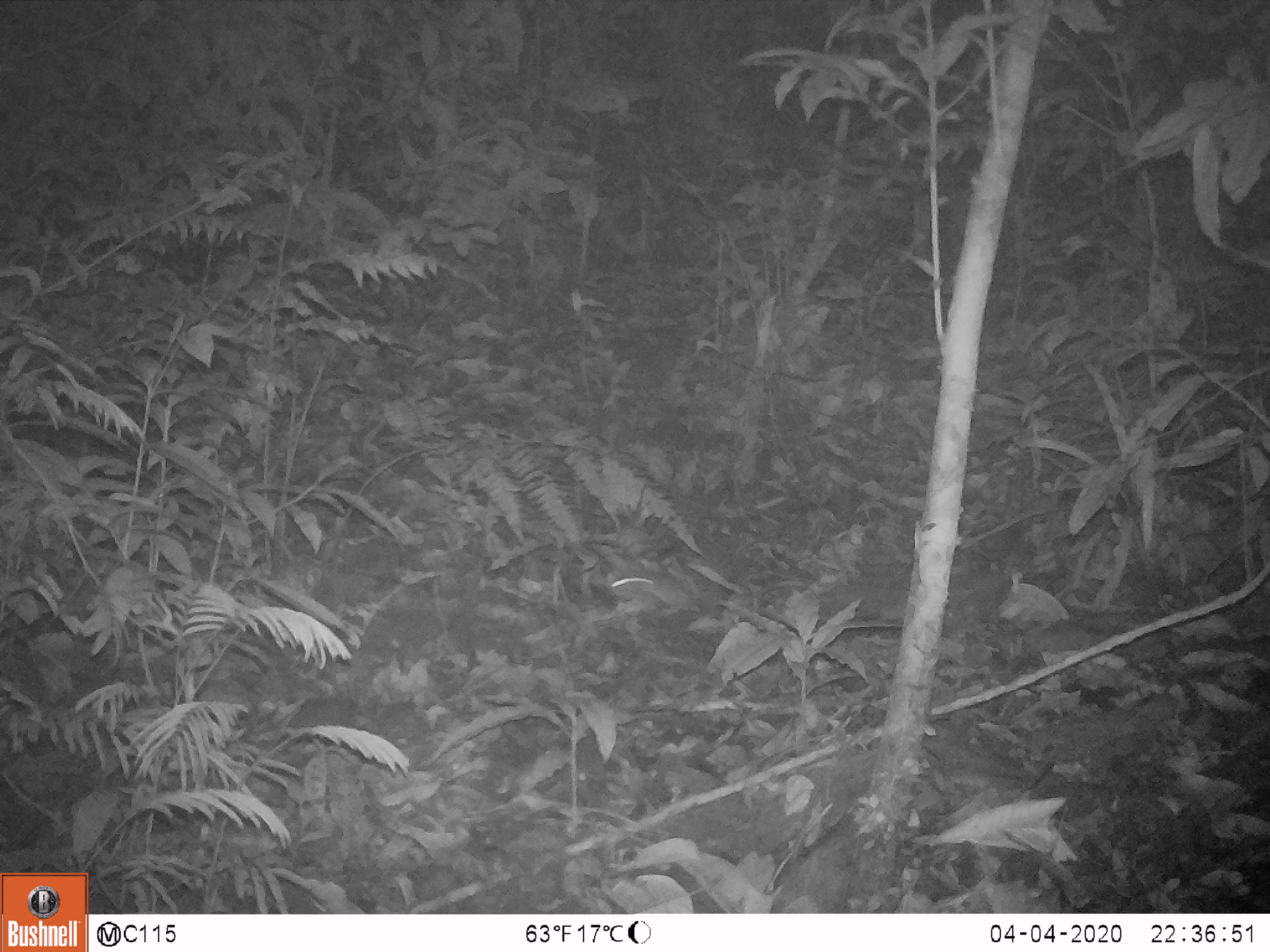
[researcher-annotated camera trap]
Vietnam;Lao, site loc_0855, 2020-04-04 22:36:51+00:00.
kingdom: Animalia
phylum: Chordata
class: Mammalia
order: Rodentia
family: Muridae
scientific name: Muridae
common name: old-world mice and rats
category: unidentified murid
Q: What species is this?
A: Unidentified murid (old-world mice and rats) (Muridae).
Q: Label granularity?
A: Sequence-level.